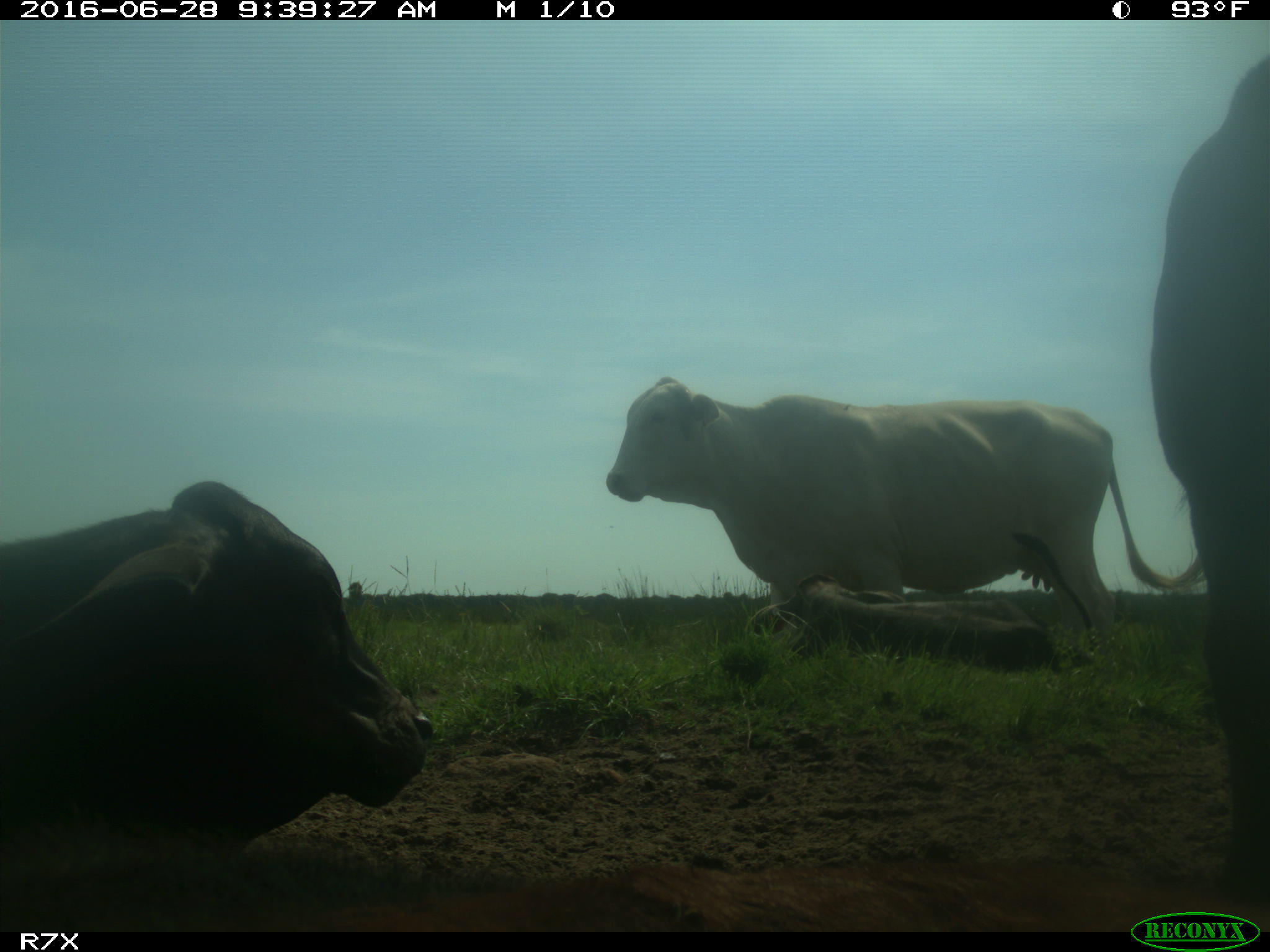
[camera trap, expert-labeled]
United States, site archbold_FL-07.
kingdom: Animalia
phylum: Chordata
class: Mammalia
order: Artiodactyla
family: Bovidae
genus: Bos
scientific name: Bos taurus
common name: domestic cow